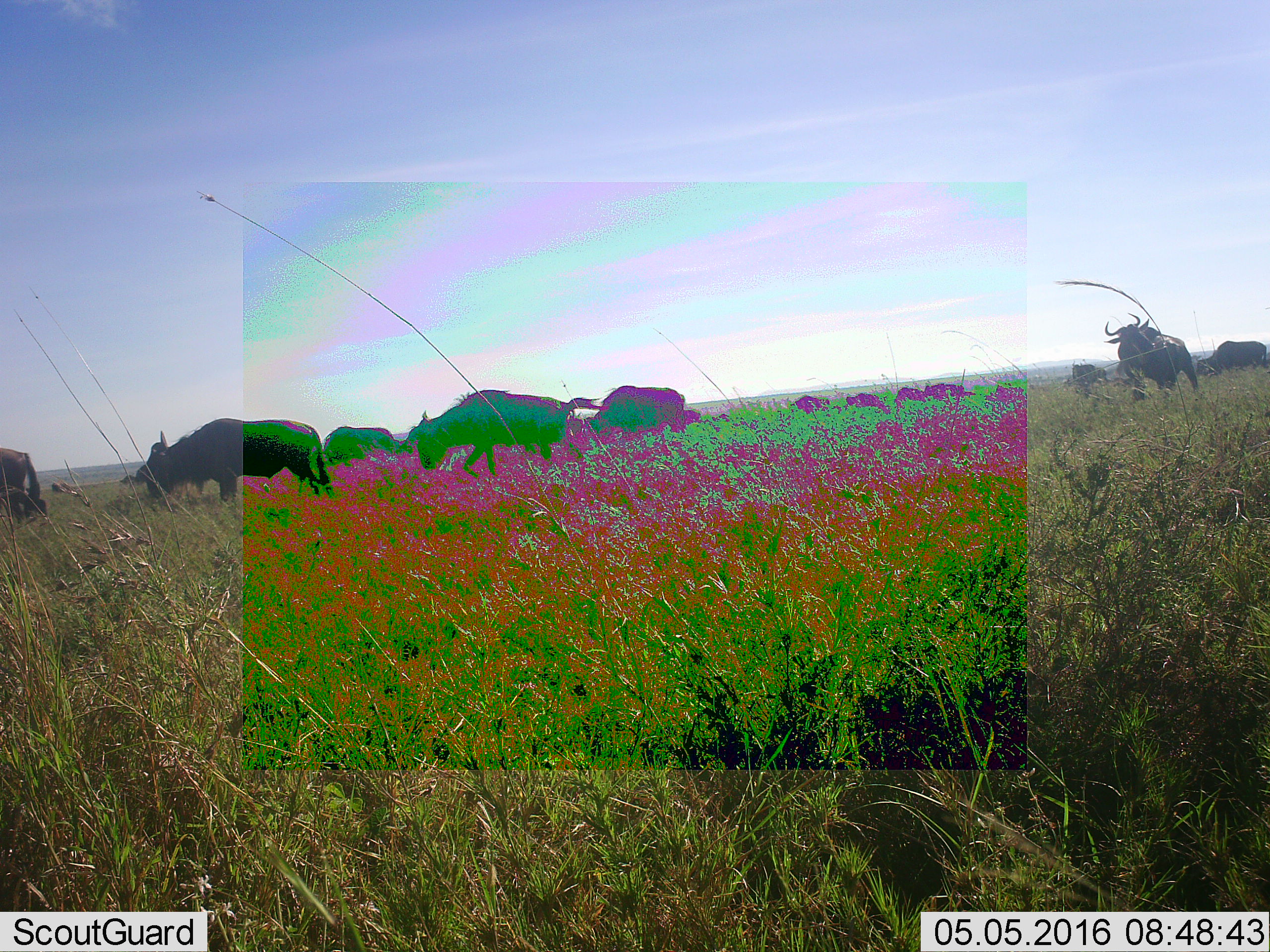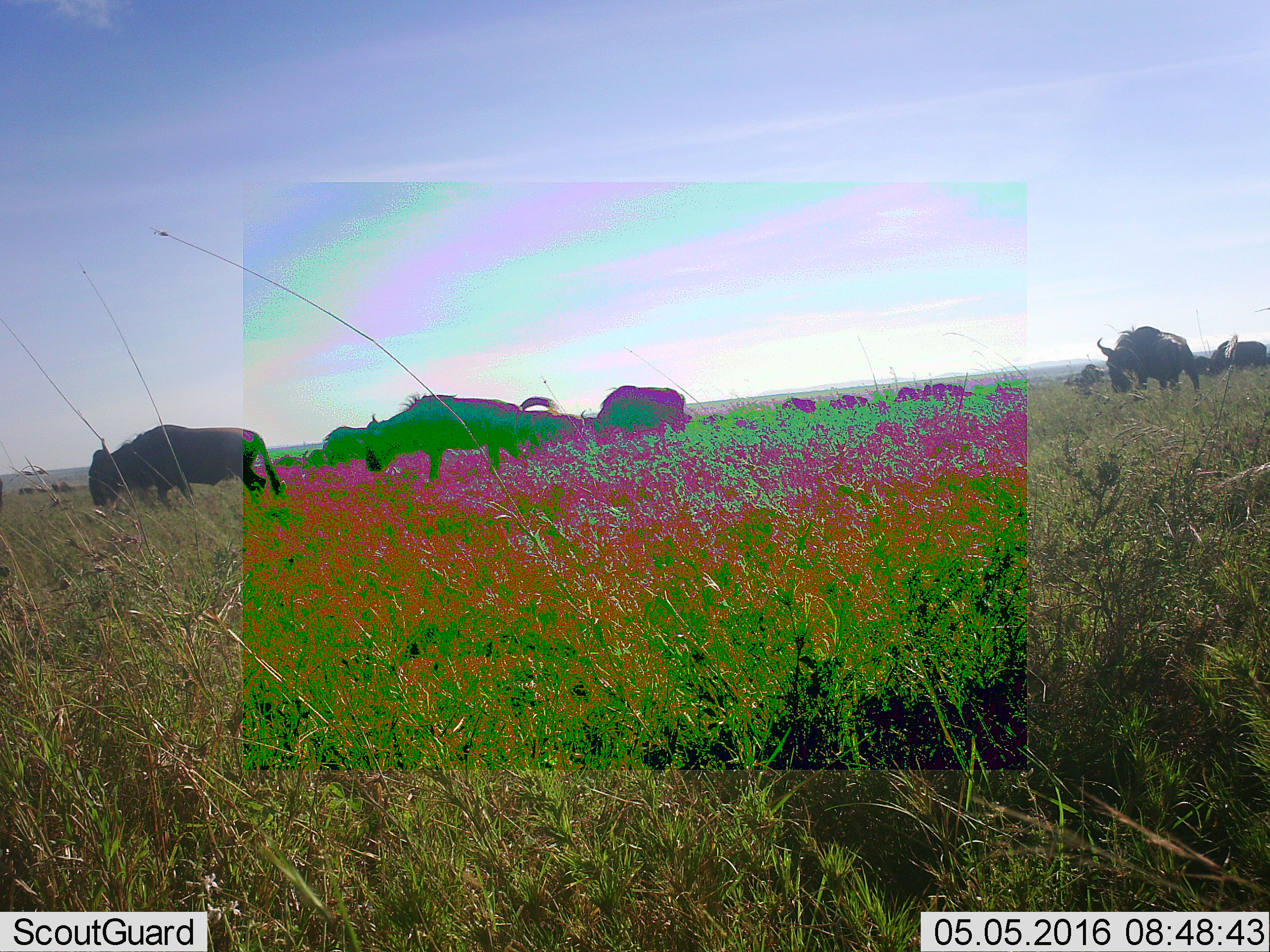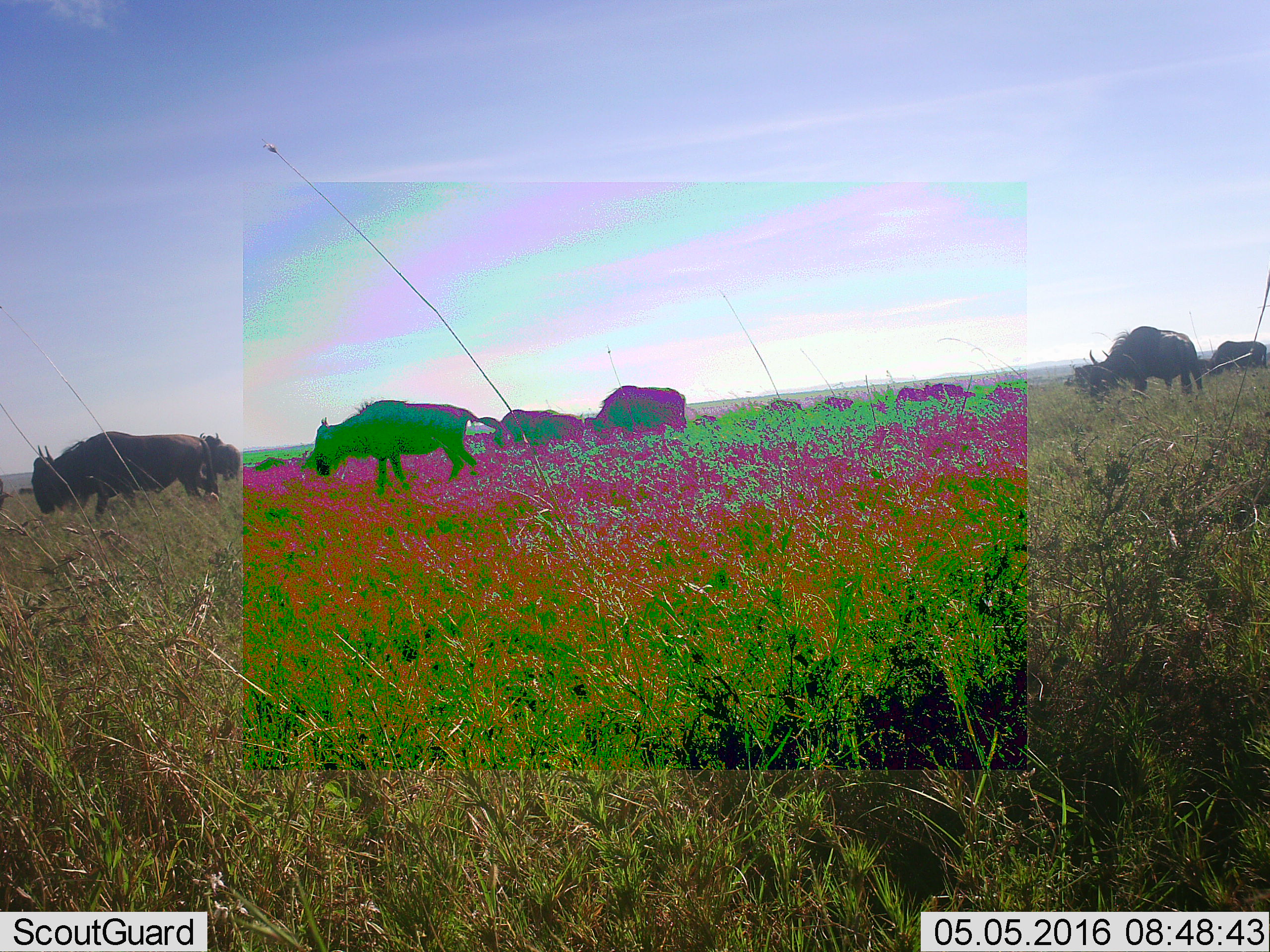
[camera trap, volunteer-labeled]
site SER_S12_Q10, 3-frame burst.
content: unidentified animal